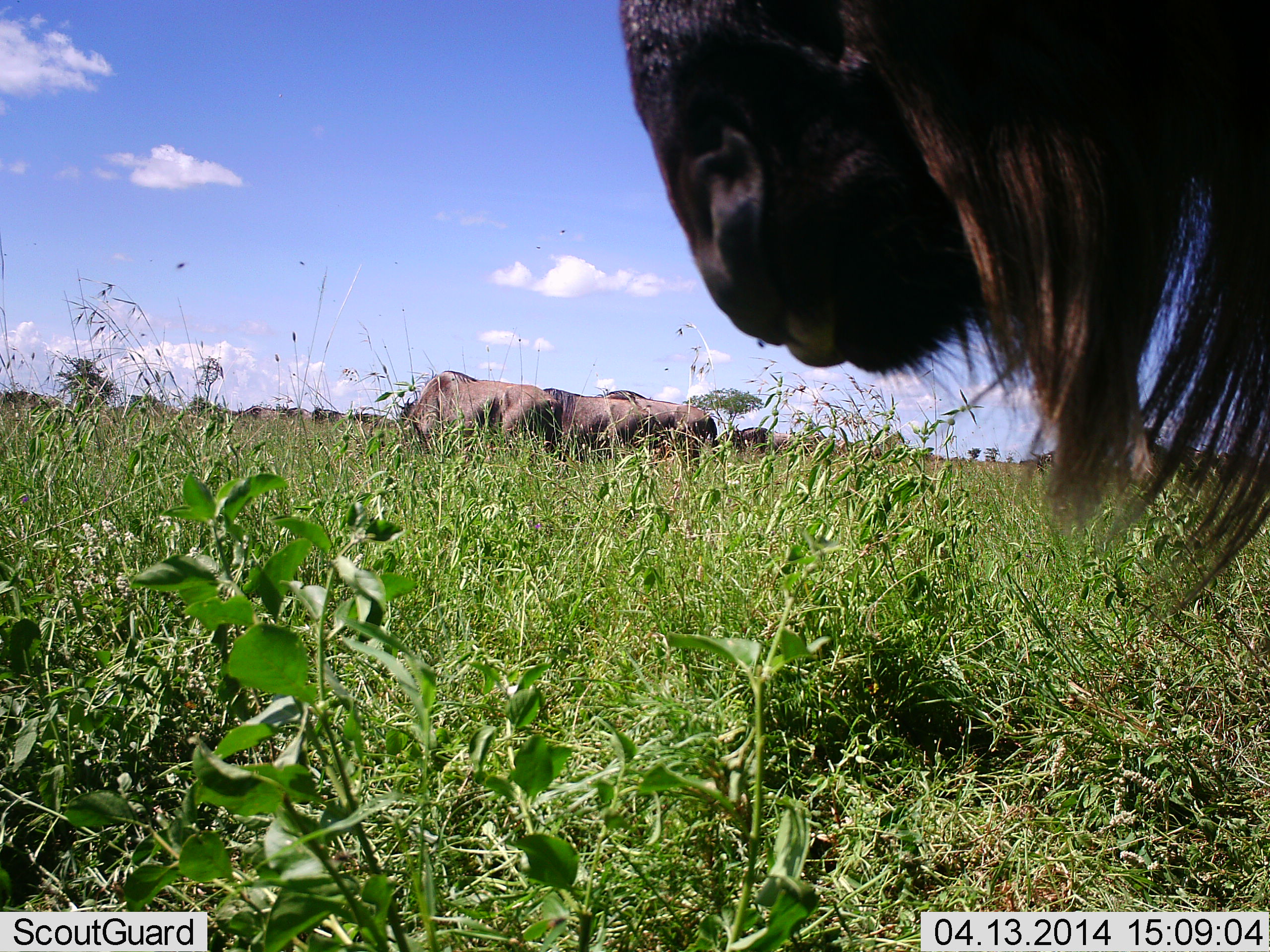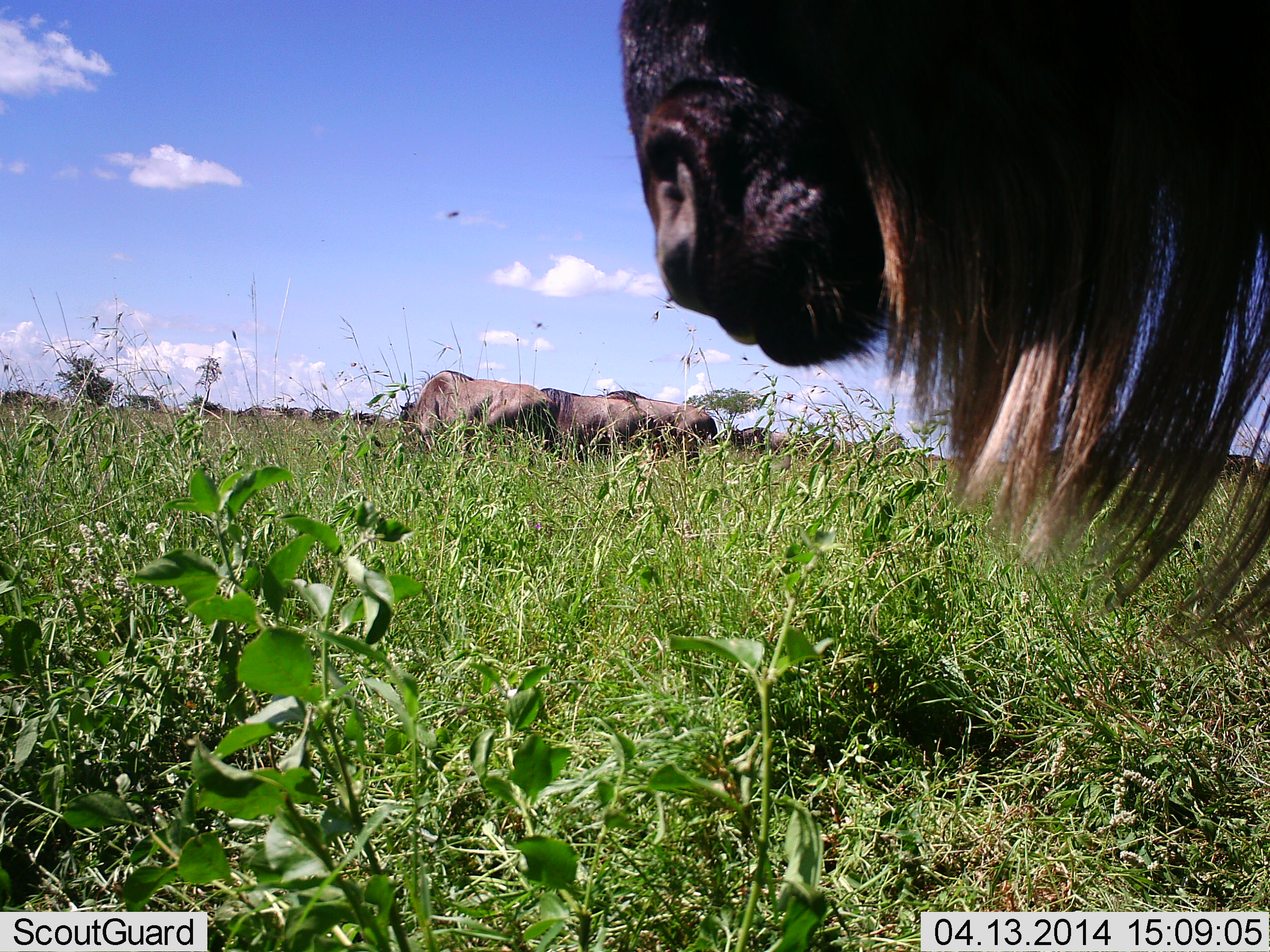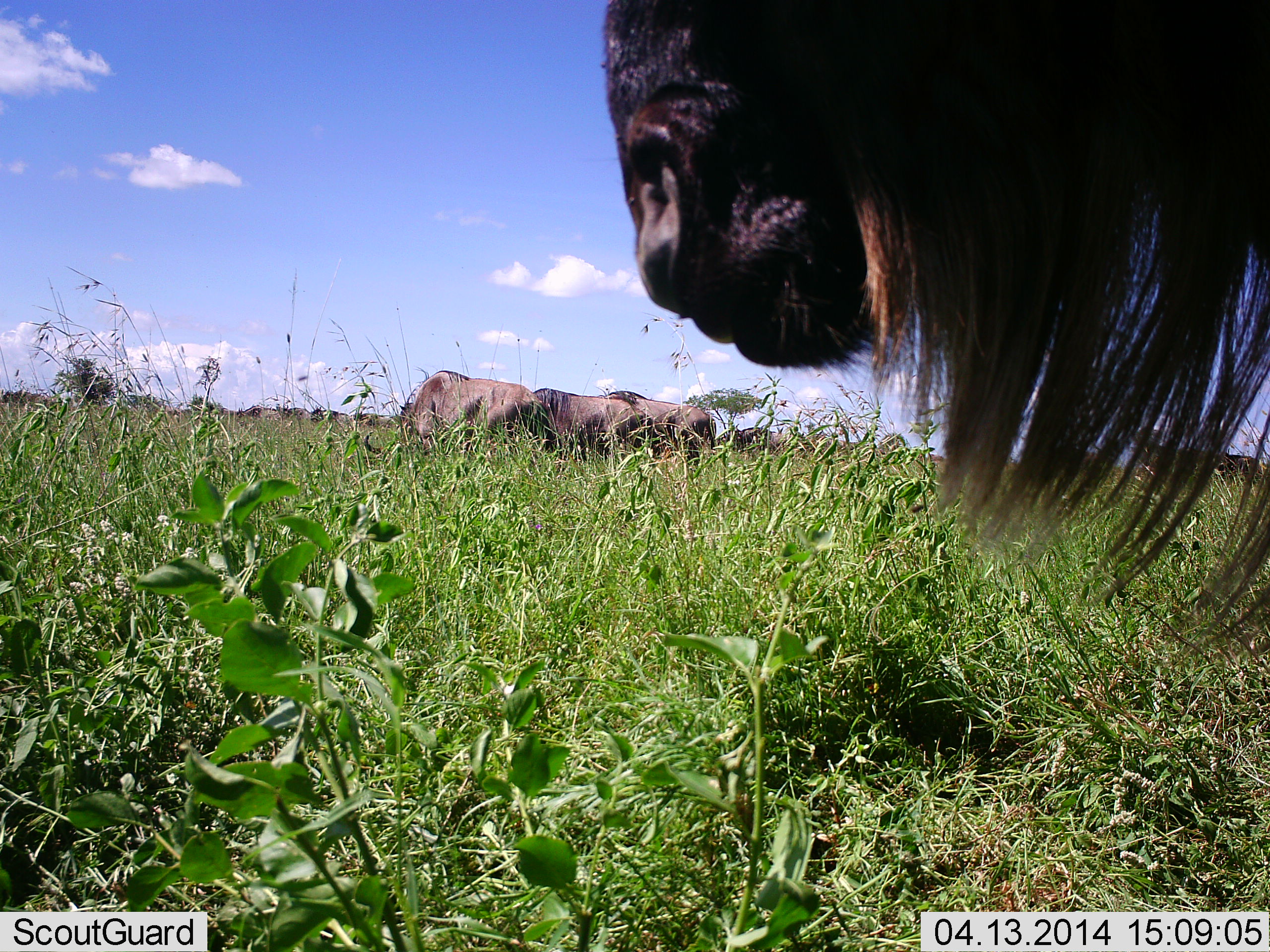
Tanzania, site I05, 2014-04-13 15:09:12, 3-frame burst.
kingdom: Animalia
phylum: Chordata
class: Mammalia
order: Artiodactyla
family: Bovidae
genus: Connochaetes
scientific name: Connochaetes taurinus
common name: blue wildebeest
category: wildebeest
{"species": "wildebeest (blue wildebeest) (Connochaetes taurinus)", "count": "5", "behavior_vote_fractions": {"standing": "40%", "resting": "20%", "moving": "20%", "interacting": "0%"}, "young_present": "10%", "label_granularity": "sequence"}